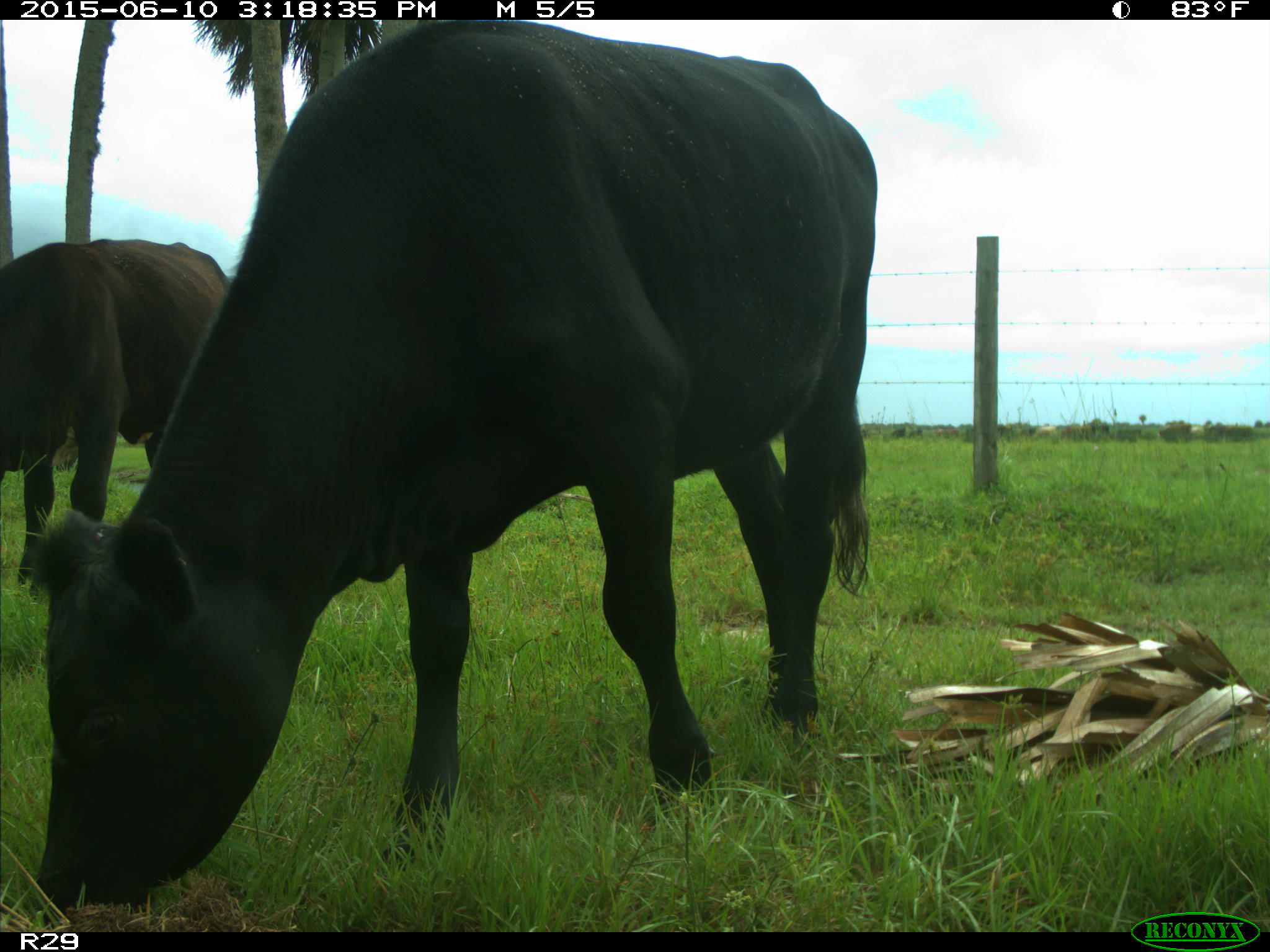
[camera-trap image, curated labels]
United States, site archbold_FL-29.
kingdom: Animalia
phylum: Chordata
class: Mammalia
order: Artiodactyla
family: Bovidae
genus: Bos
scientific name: Bos taurus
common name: domestic cow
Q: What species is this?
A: Bos taurus (domestic cow).